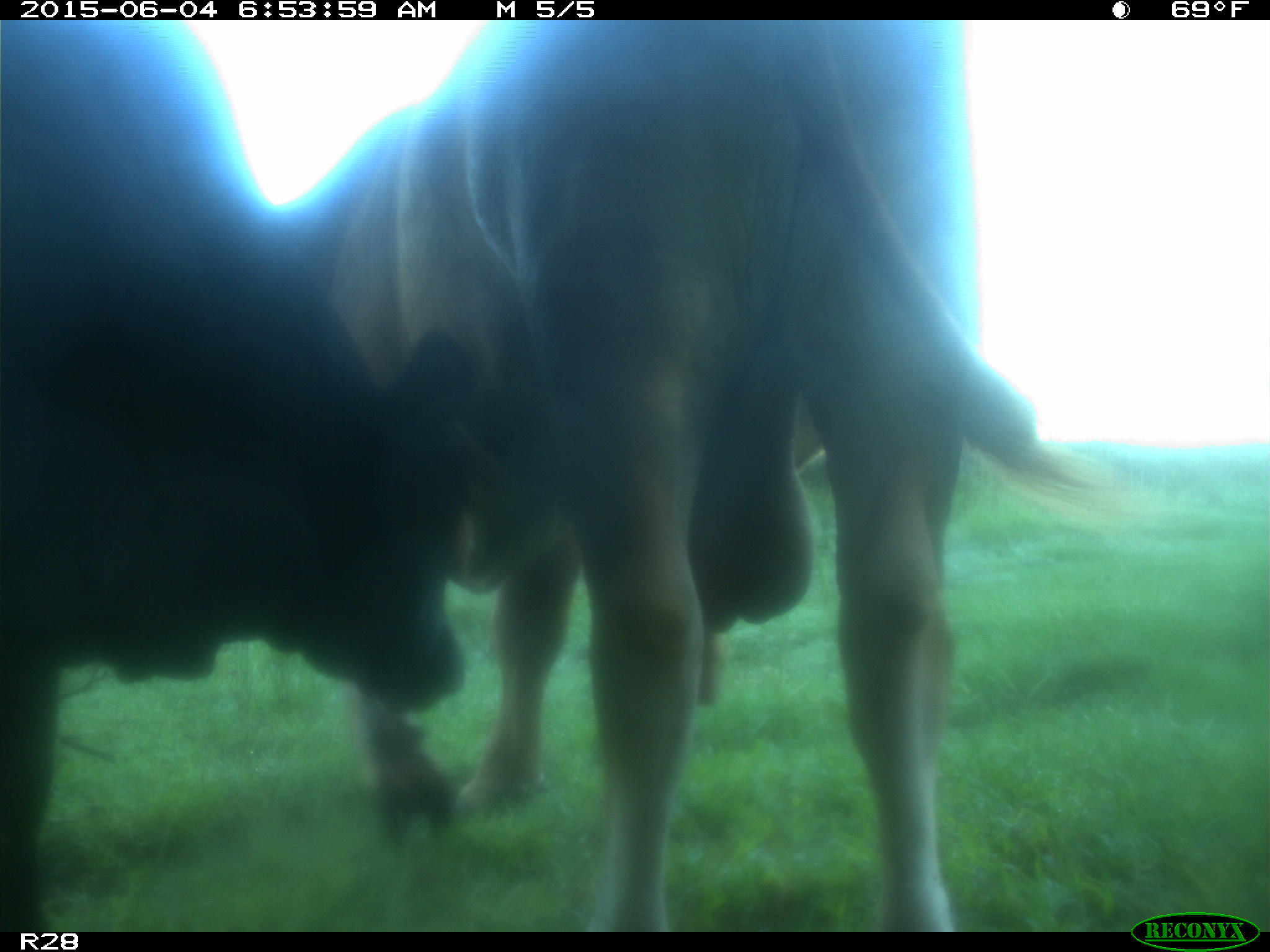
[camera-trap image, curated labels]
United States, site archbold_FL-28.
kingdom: Animalia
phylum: Chordata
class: Mammalia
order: Artiodactyla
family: Bovidae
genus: Bos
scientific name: Bos taurus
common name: domestic cow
Bos taurus (domestic cow).